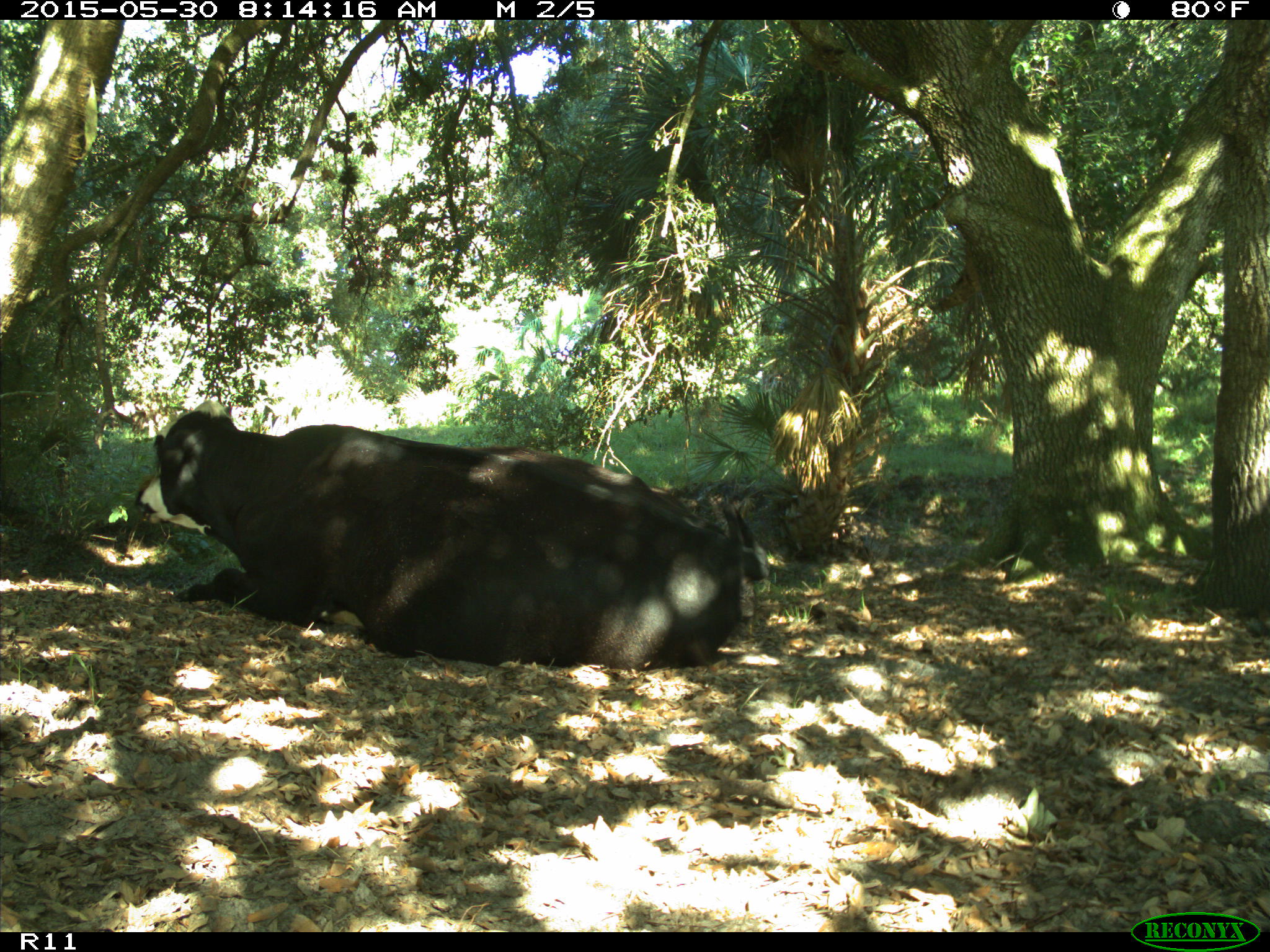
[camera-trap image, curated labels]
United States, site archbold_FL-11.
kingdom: Animalia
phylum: Chordata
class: Mammalia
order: Artiodactyla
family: Bovidae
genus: Bos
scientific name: Bos taurus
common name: domestic cow